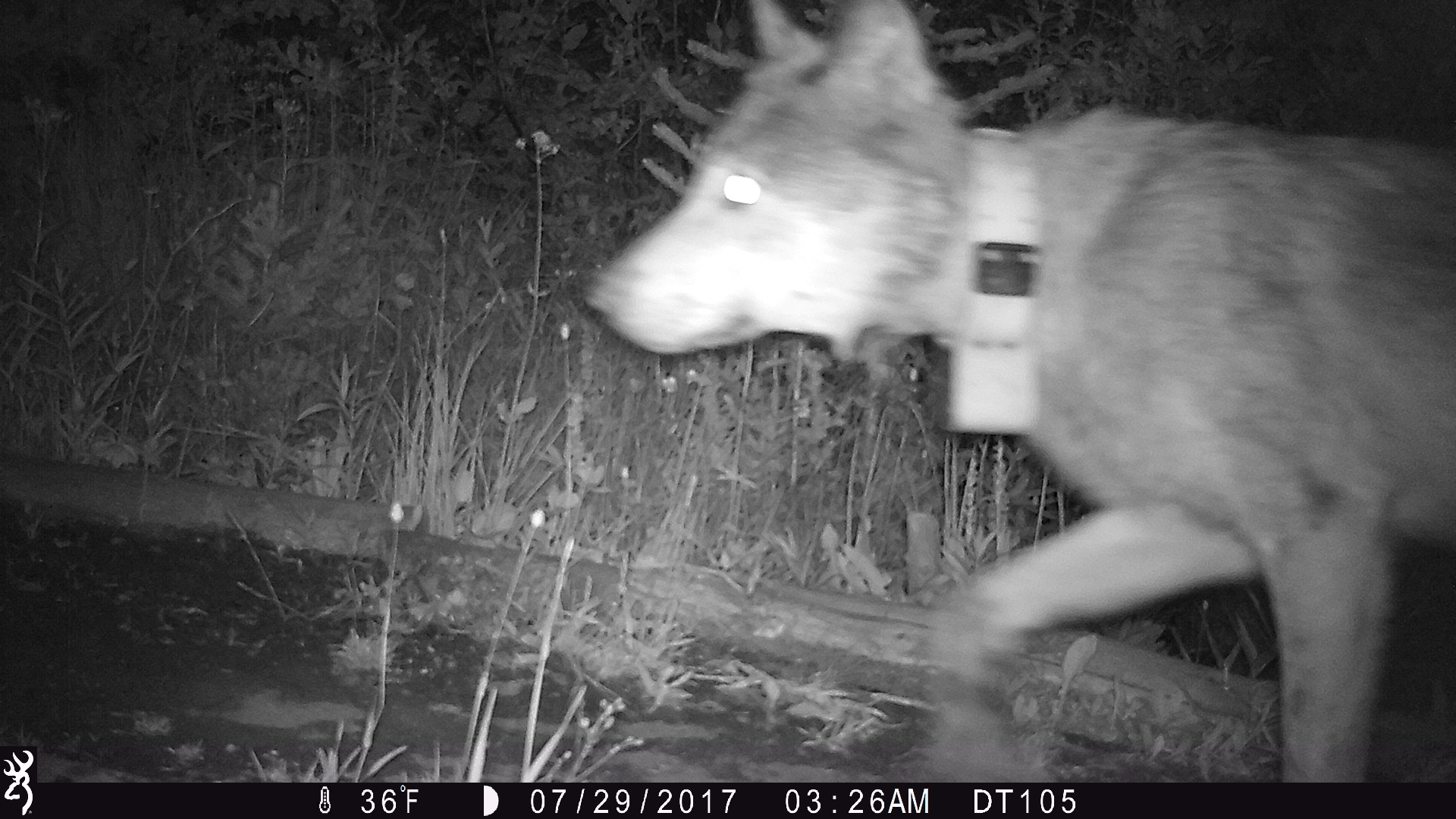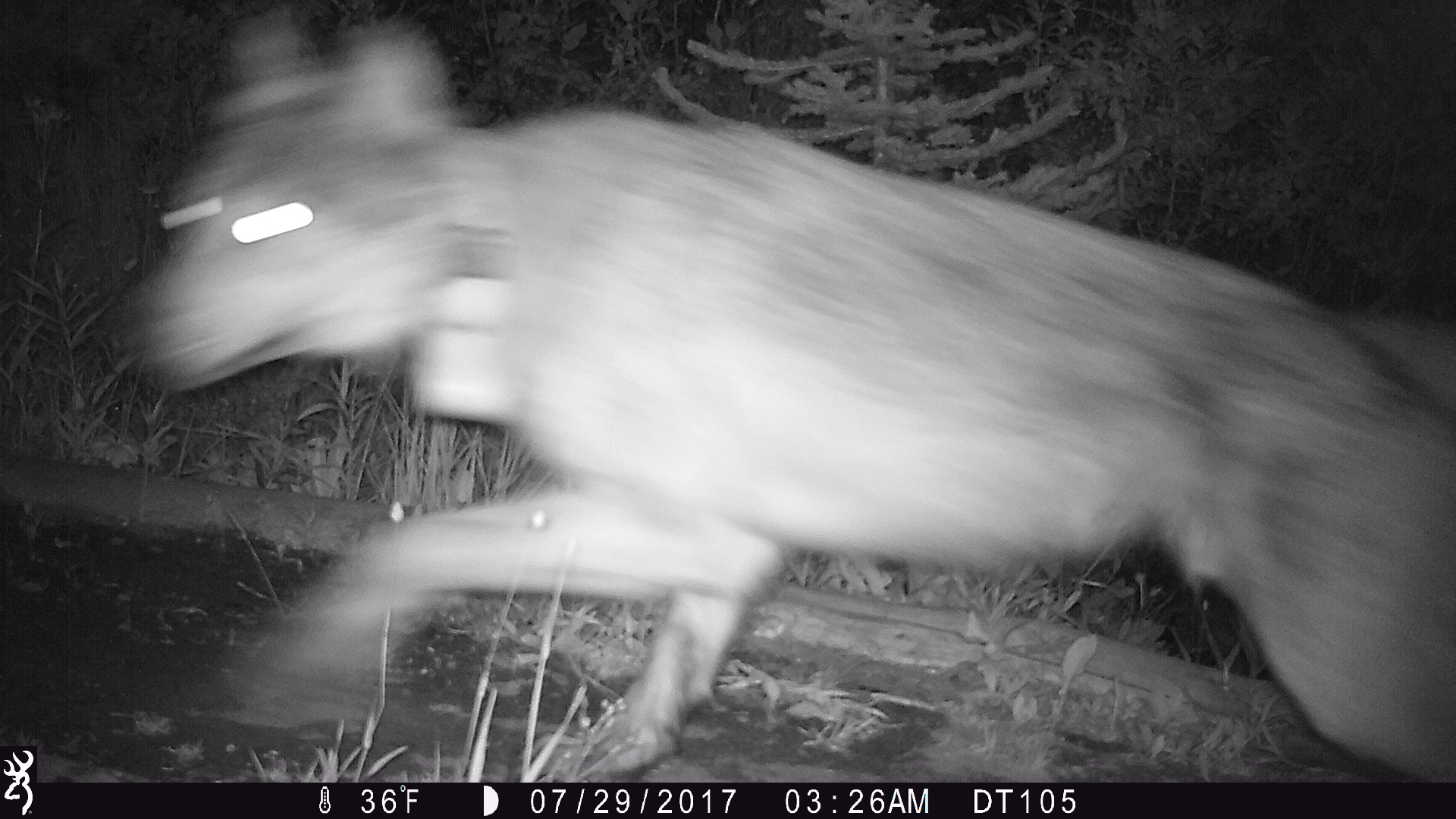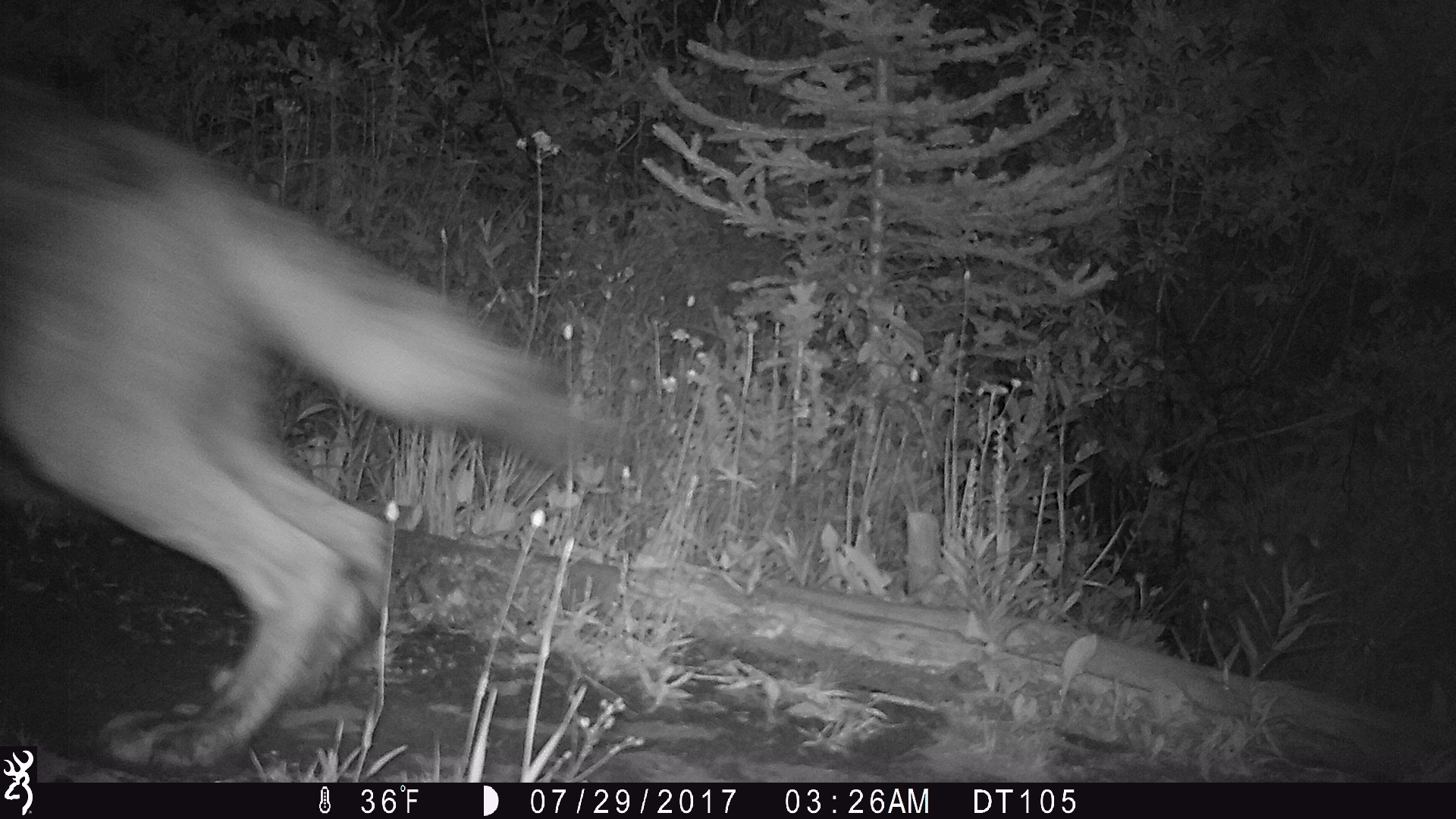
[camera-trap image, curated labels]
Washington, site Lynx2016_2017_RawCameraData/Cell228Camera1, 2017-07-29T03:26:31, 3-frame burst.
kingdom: Animalia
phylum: Chordata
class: Mammalia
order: Carnivora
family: Canidae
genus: Canis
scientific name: Canis lupus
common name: gray wolf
Canis lupus (gray wolf). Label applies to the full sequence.